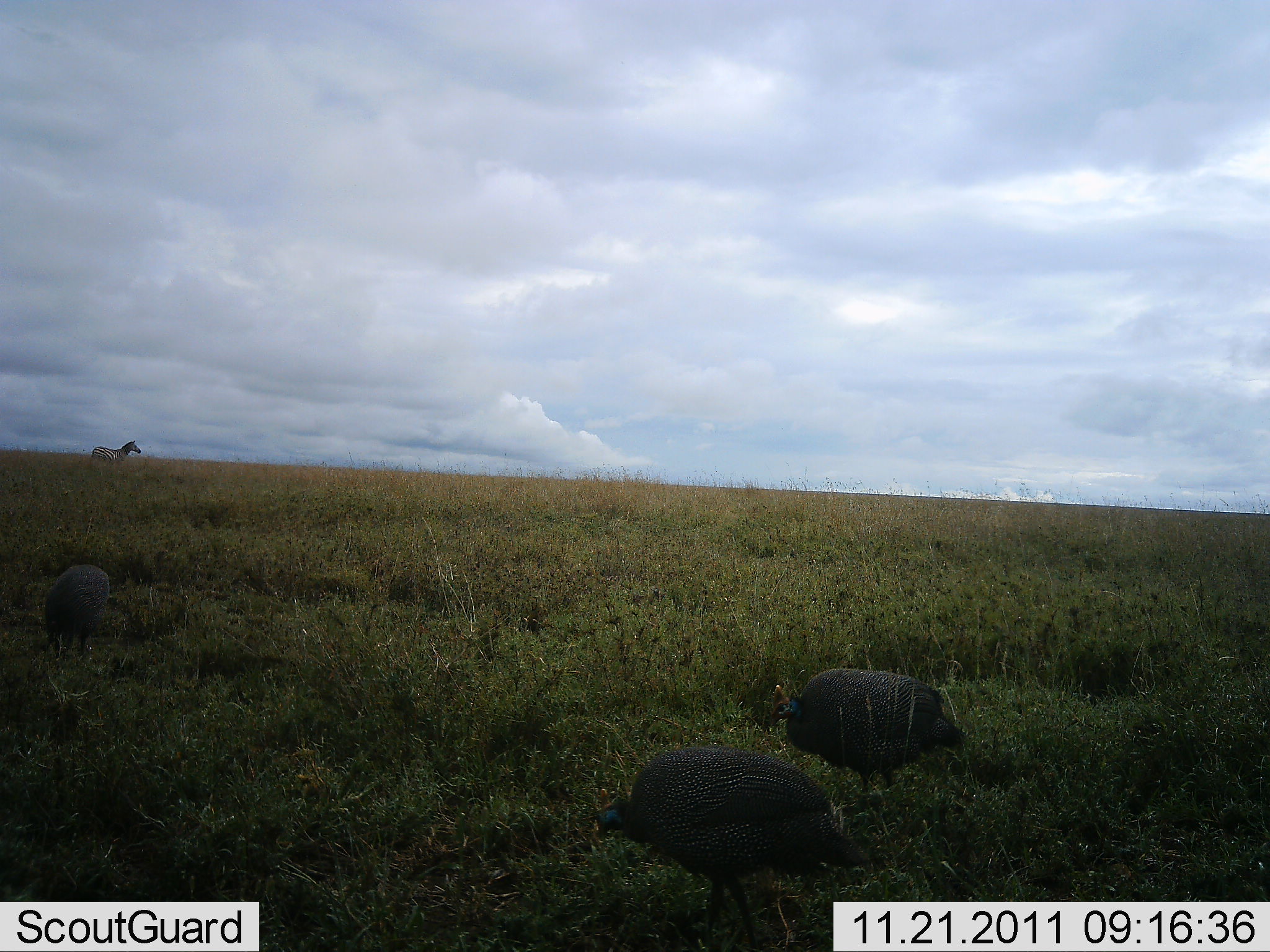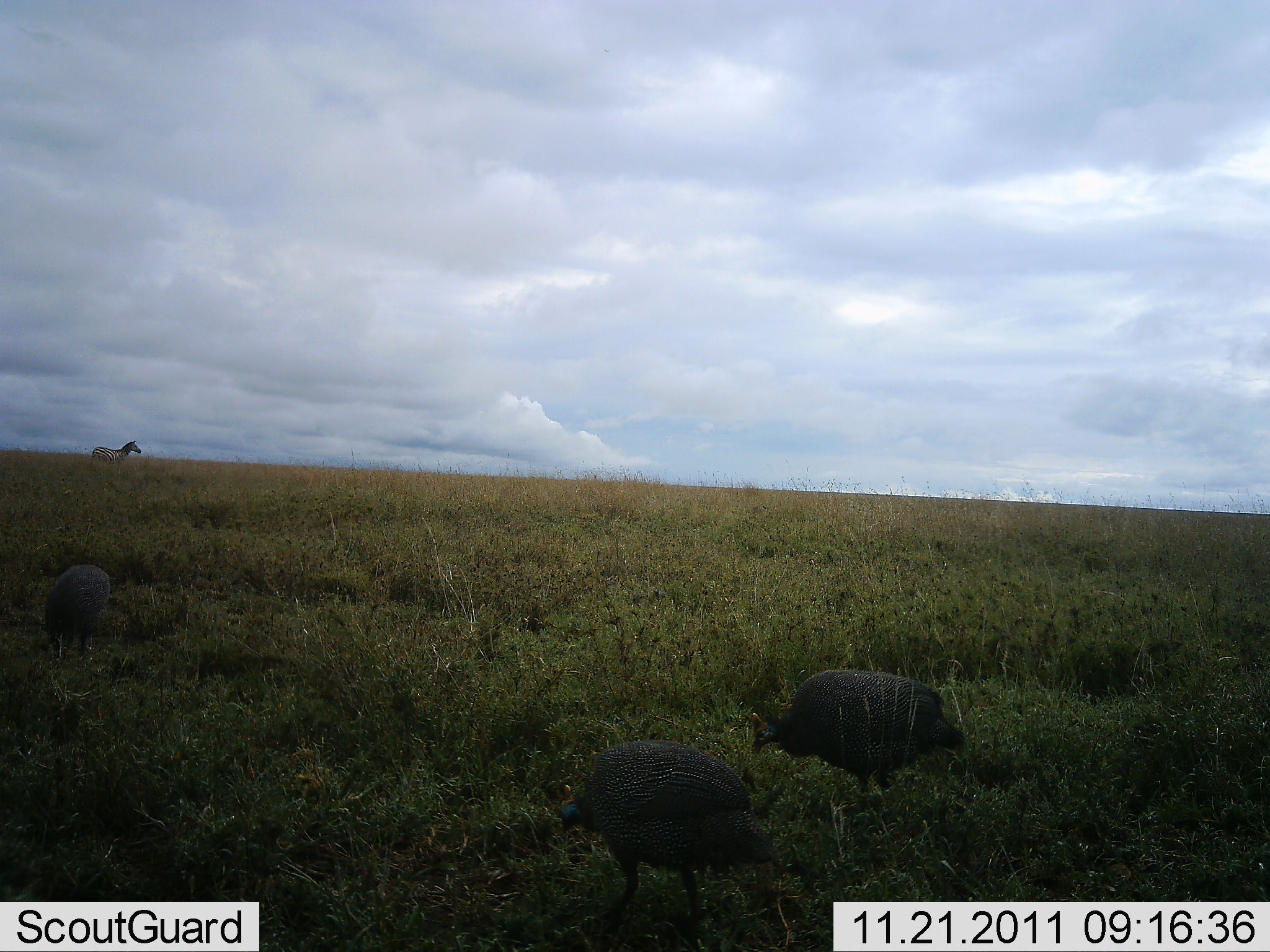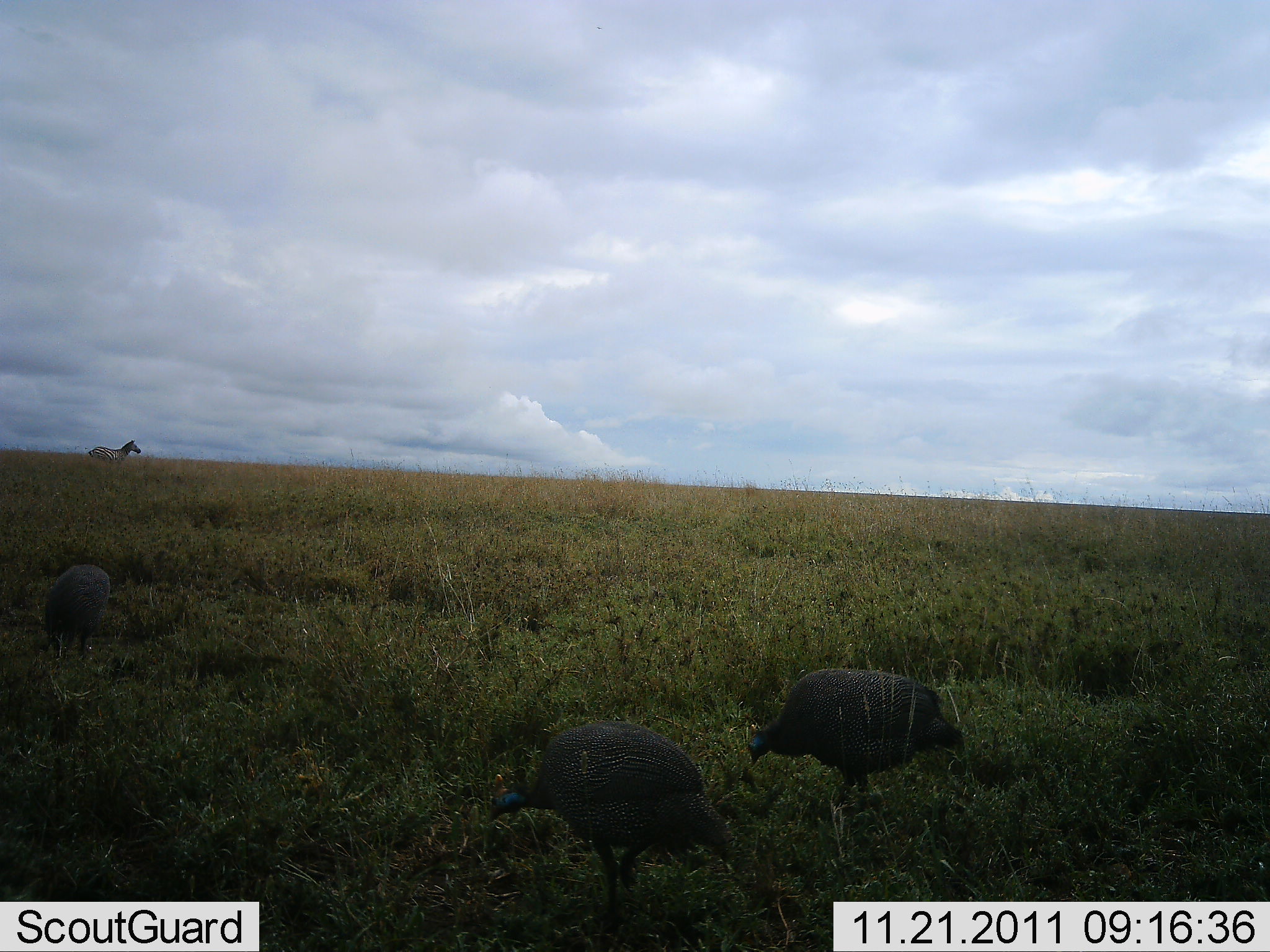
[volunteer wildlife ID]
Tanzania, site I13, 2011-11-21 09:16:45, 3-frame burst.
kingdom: Animalia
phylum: Chordata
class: Aves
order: Galliformes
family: Numididae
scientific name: Numididae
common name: guinea fowl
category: guineafowl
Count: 3.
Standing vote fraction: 28%.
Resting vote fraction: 0%.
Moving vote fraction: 44%.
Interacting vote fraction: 0%.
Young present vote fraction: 0%.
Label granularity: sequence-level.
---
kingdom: Animalia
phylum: Chordata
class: Mammalia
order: Perissodactyla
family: Equidae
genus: Equus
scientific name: Equus quagga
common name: plains zebra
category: zebra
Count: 1.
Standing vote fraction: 100%.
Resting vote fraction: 0%.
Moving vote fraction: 0%.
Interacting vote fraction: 0%.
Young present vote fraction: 0%.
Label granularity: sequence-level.